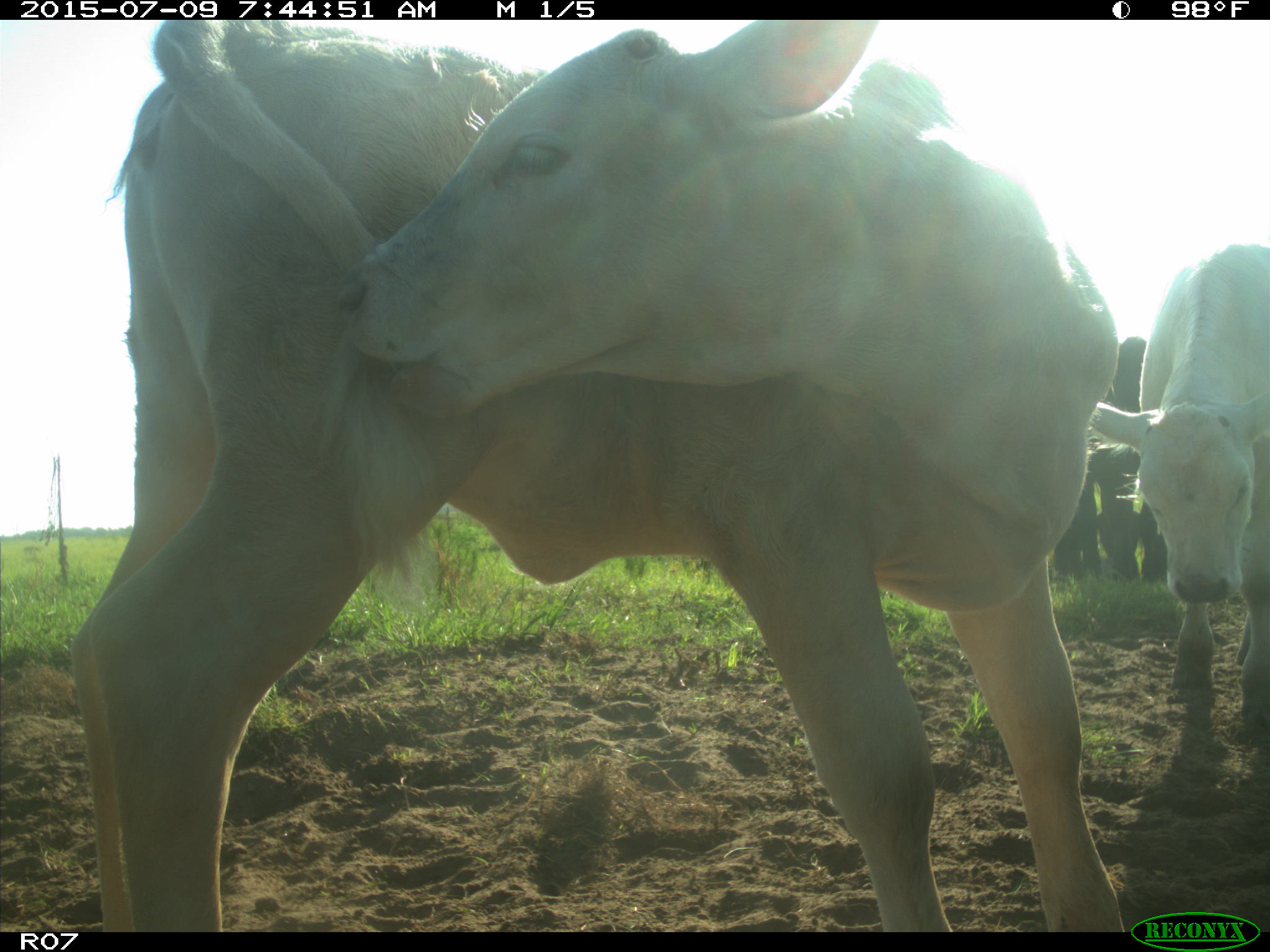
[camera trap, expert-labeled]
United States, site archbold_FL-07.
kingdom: Animalia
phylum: Chordata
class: Mammalia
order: Artiodactyla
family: Bovidae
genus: Bos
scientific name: Bos taurus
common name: domestic cow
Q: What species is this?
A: Bos taurus (domestic cow).